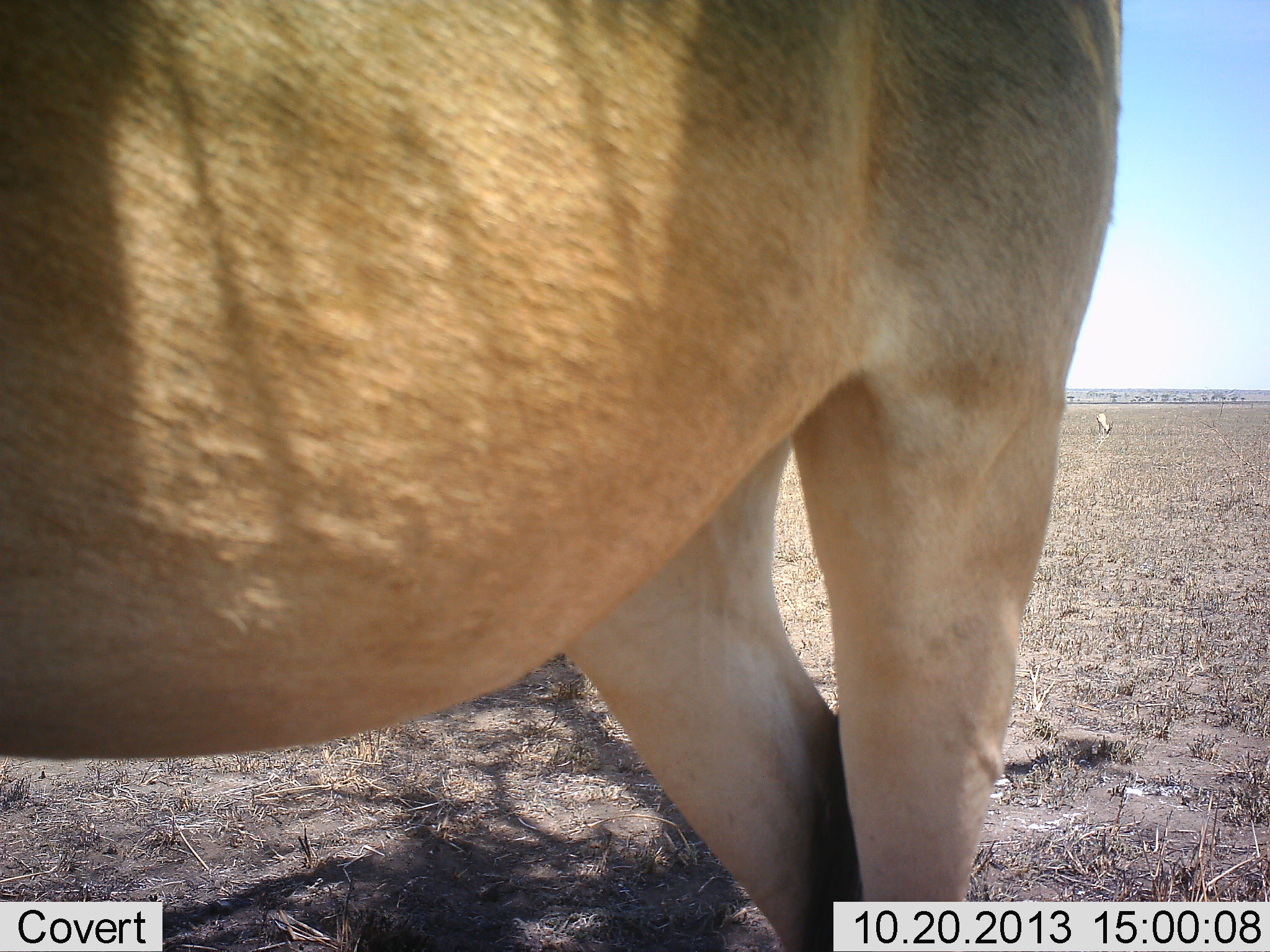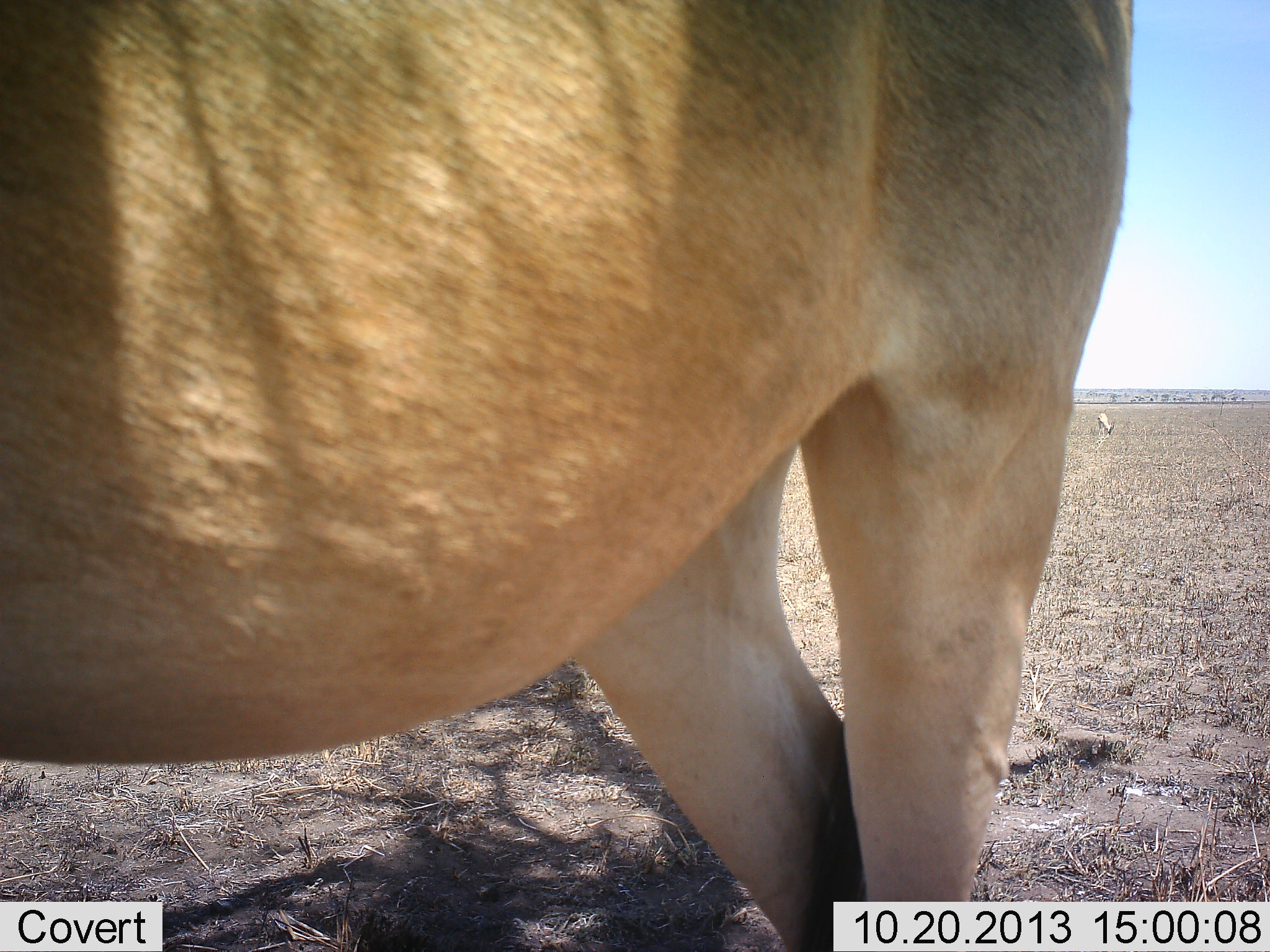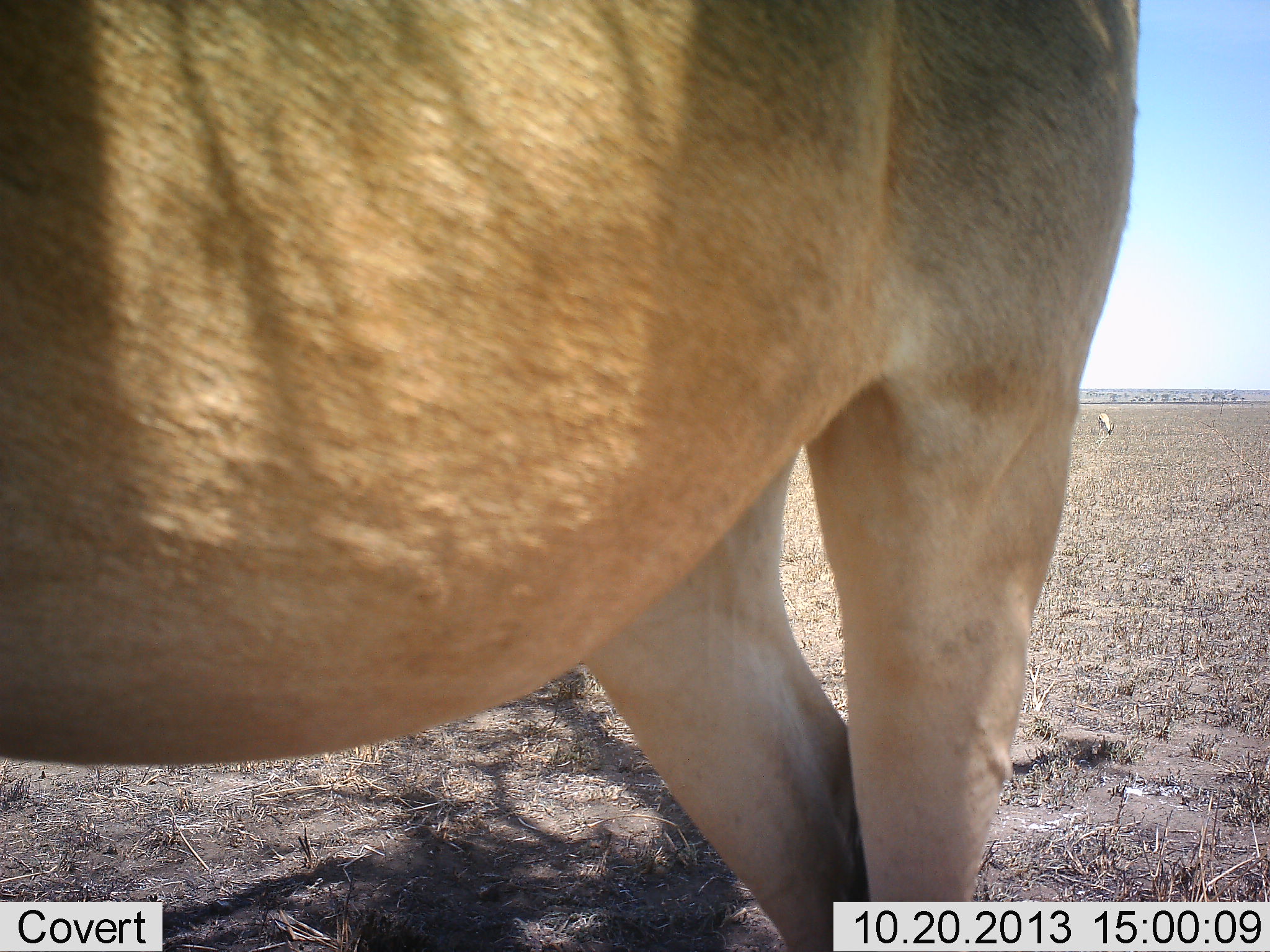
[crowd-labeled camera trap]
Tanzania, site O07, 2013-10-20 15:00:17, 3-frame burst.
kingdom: Animalia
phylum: Chordata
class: Mammalia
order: Artiodactyla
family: Bovidae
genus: Alcelaphus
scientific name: Alcelaphus buselaphus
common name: hartebeest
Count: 1.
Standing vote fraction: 100%.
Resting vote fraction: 0%.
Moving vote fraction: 0%.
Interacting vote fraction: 0%.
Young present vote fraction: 0%.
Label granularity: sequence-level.